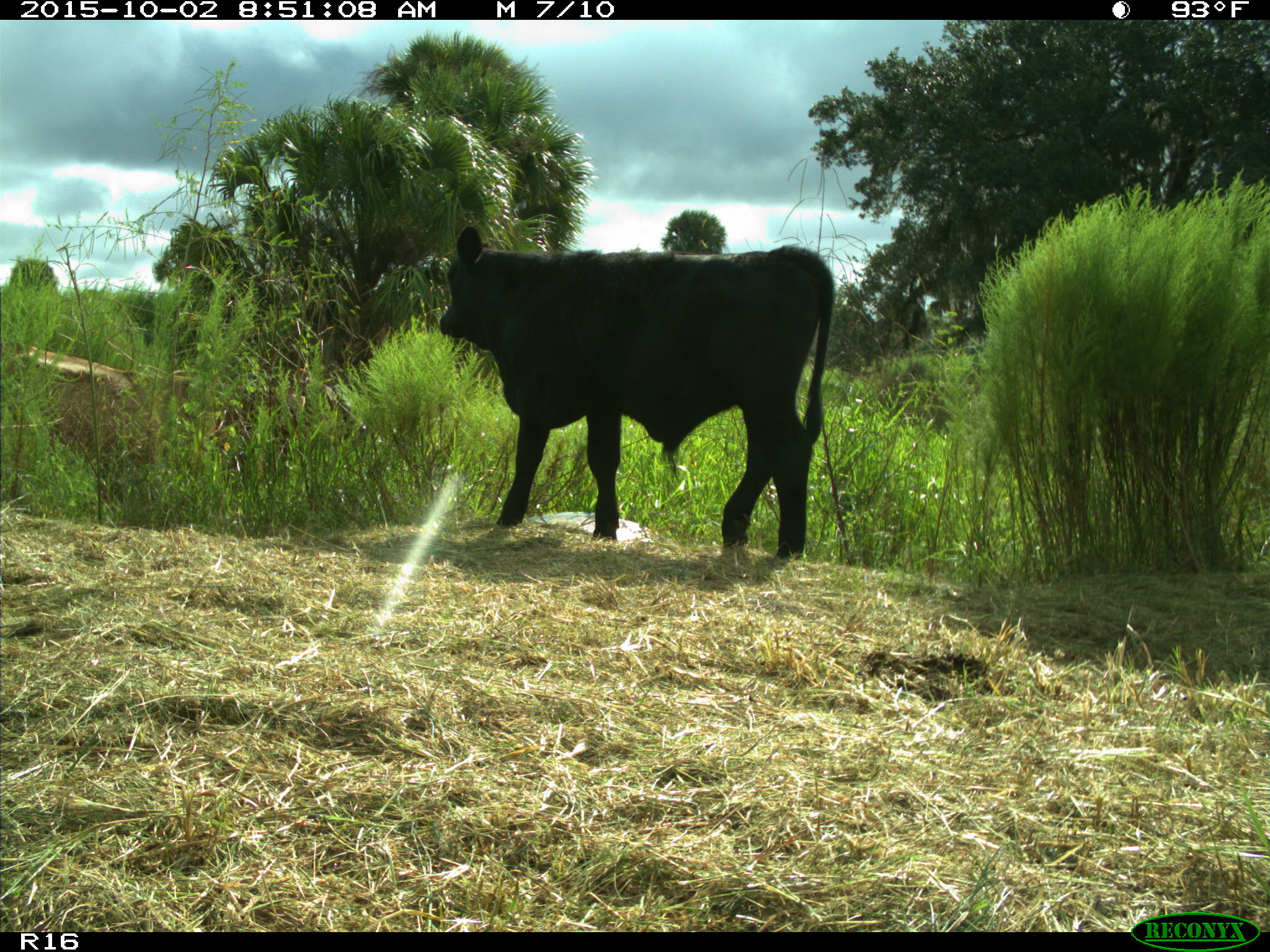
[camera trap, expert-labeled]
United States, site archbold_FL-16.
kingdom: Animalia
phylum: Chordata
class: Mammalia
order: Artiodactyla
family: Bovidae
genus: Bos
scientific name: Bos taurus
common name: domestic cow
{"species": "Bos taurus (domestic cow)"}